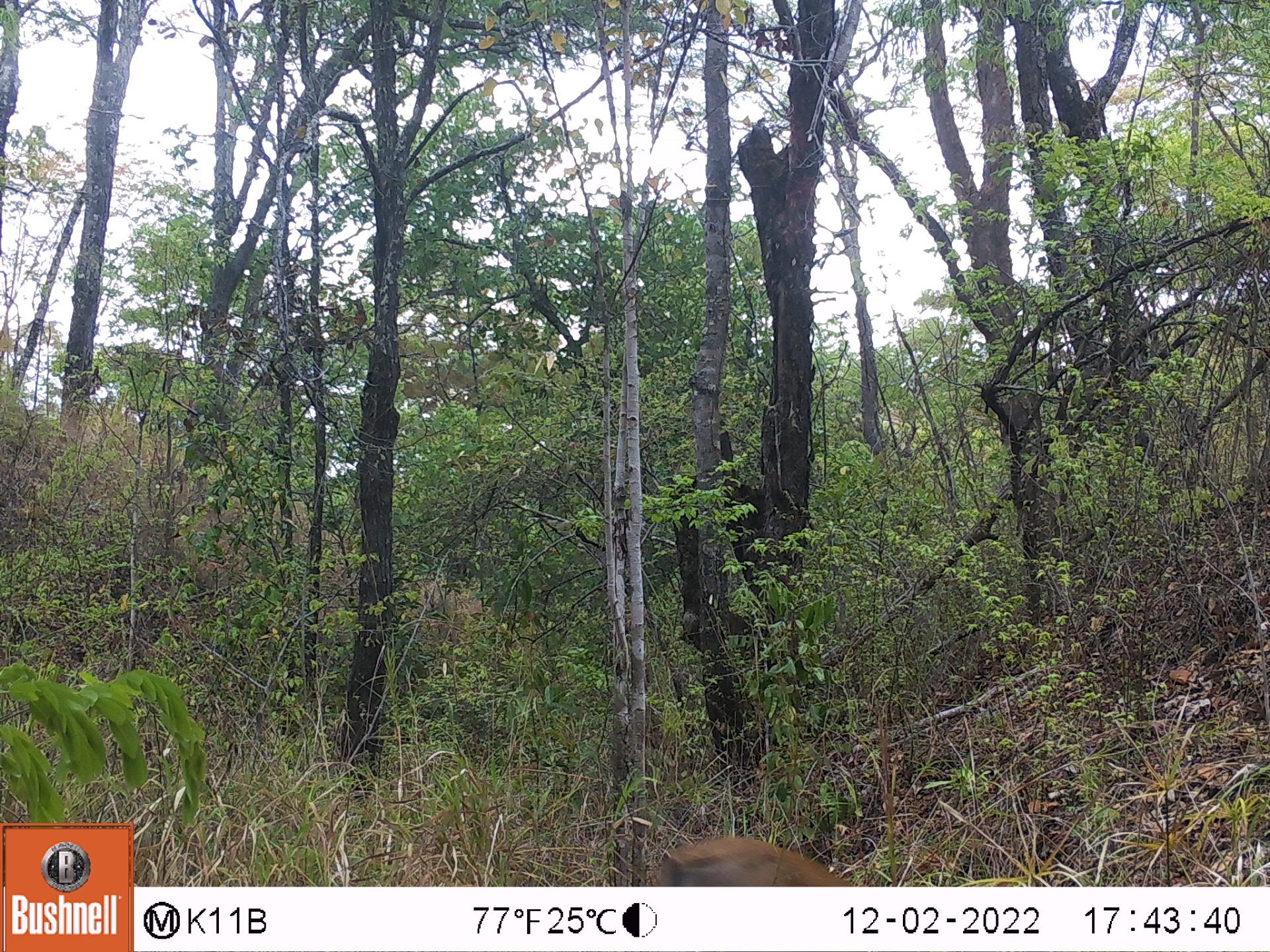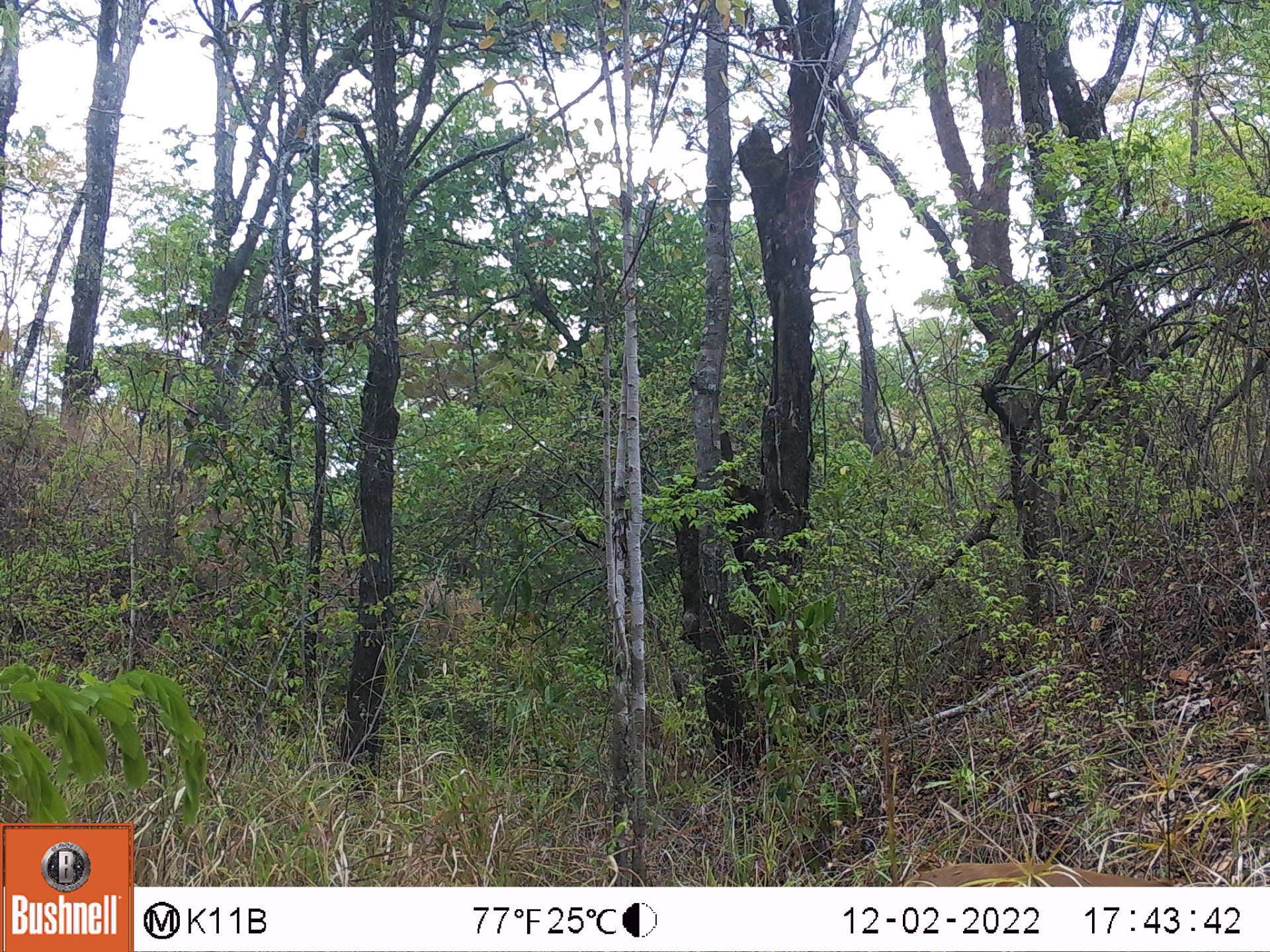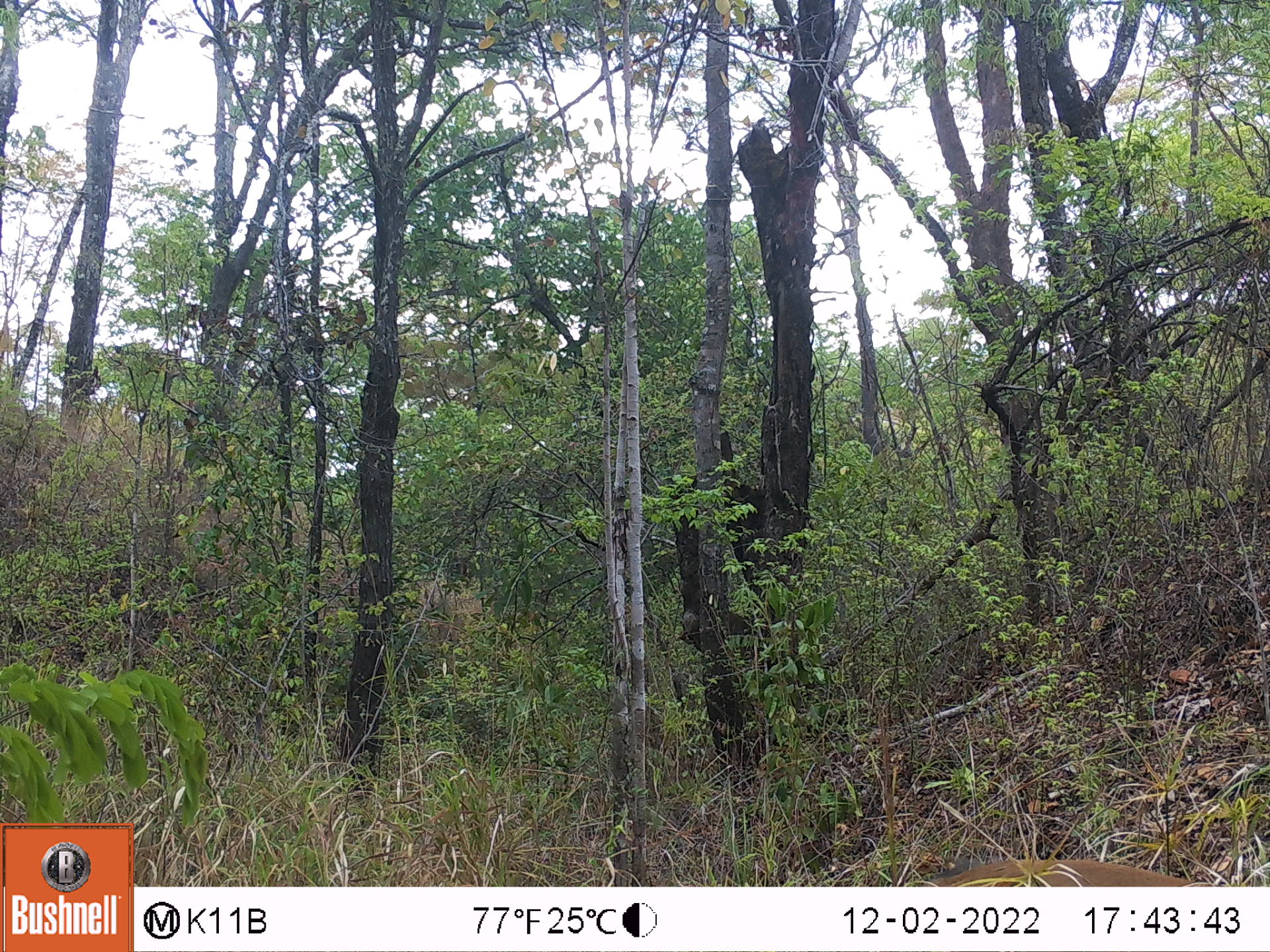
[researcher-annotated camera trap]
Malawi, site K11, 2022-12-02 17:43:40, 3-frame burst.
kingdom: Animalia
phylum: Chordata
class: Mammalia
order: Artiodactyla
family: Bovidae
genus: Sylvicapra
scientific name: Sylvicapra grimmia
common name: common duiker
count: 1